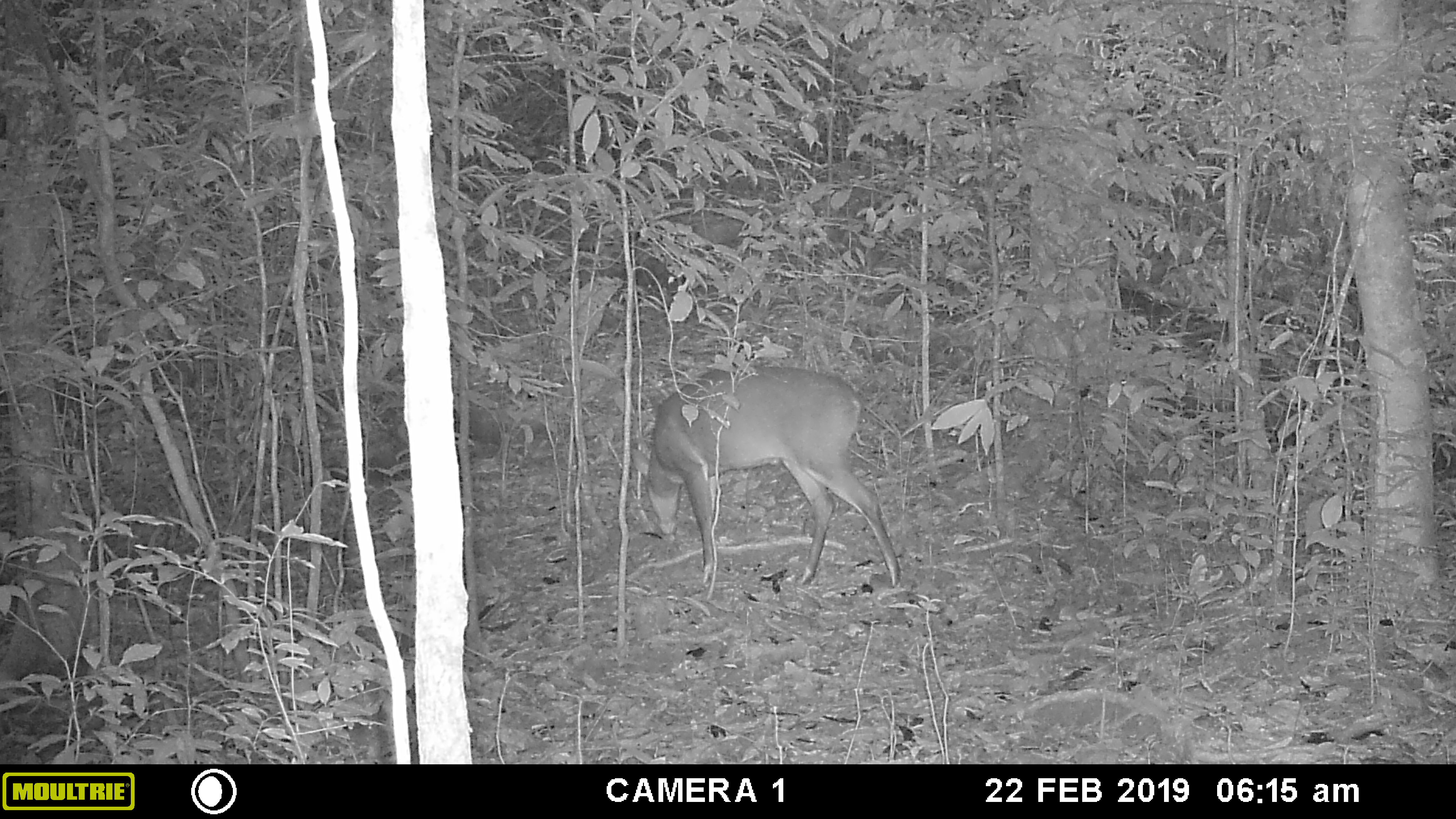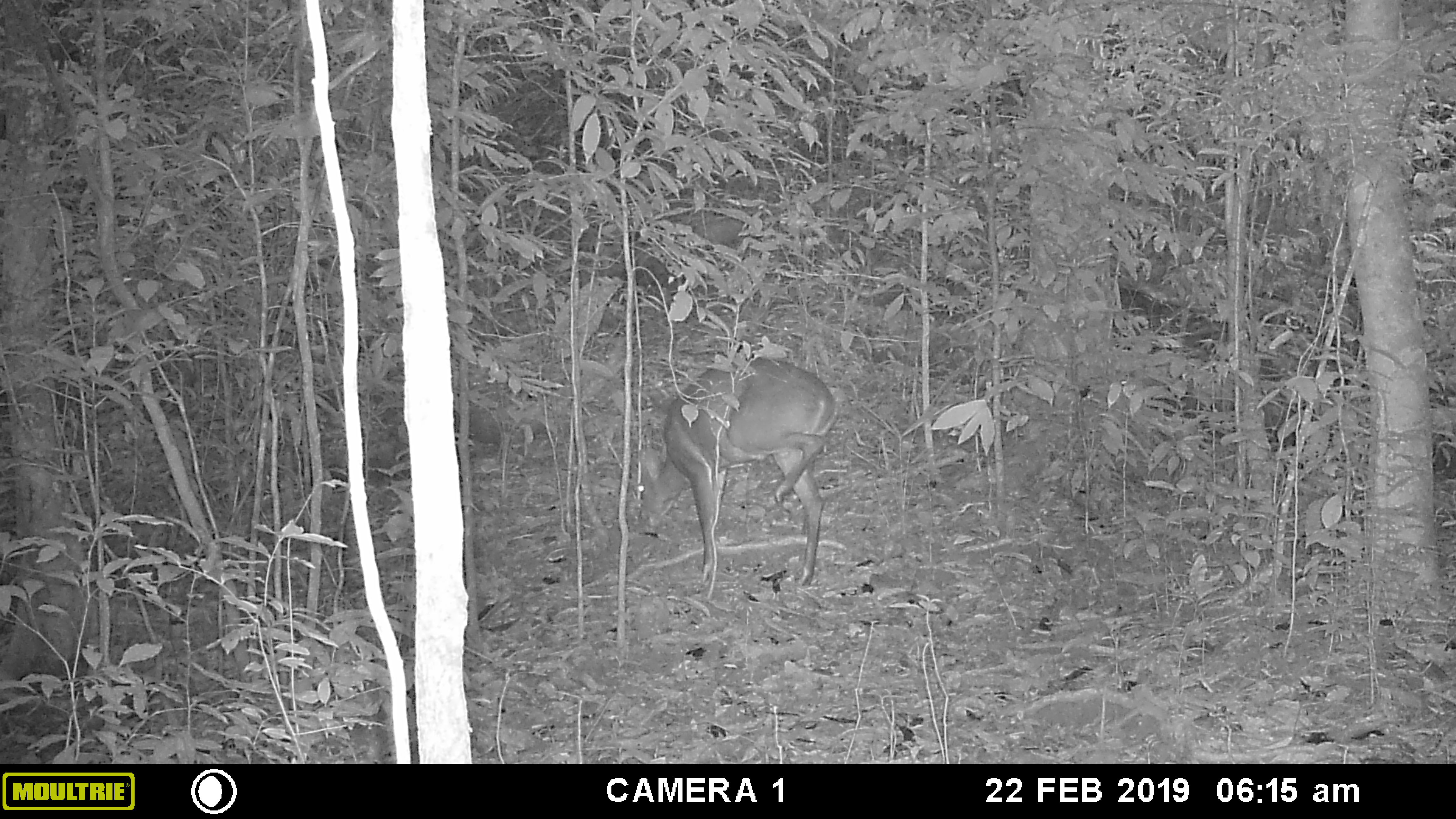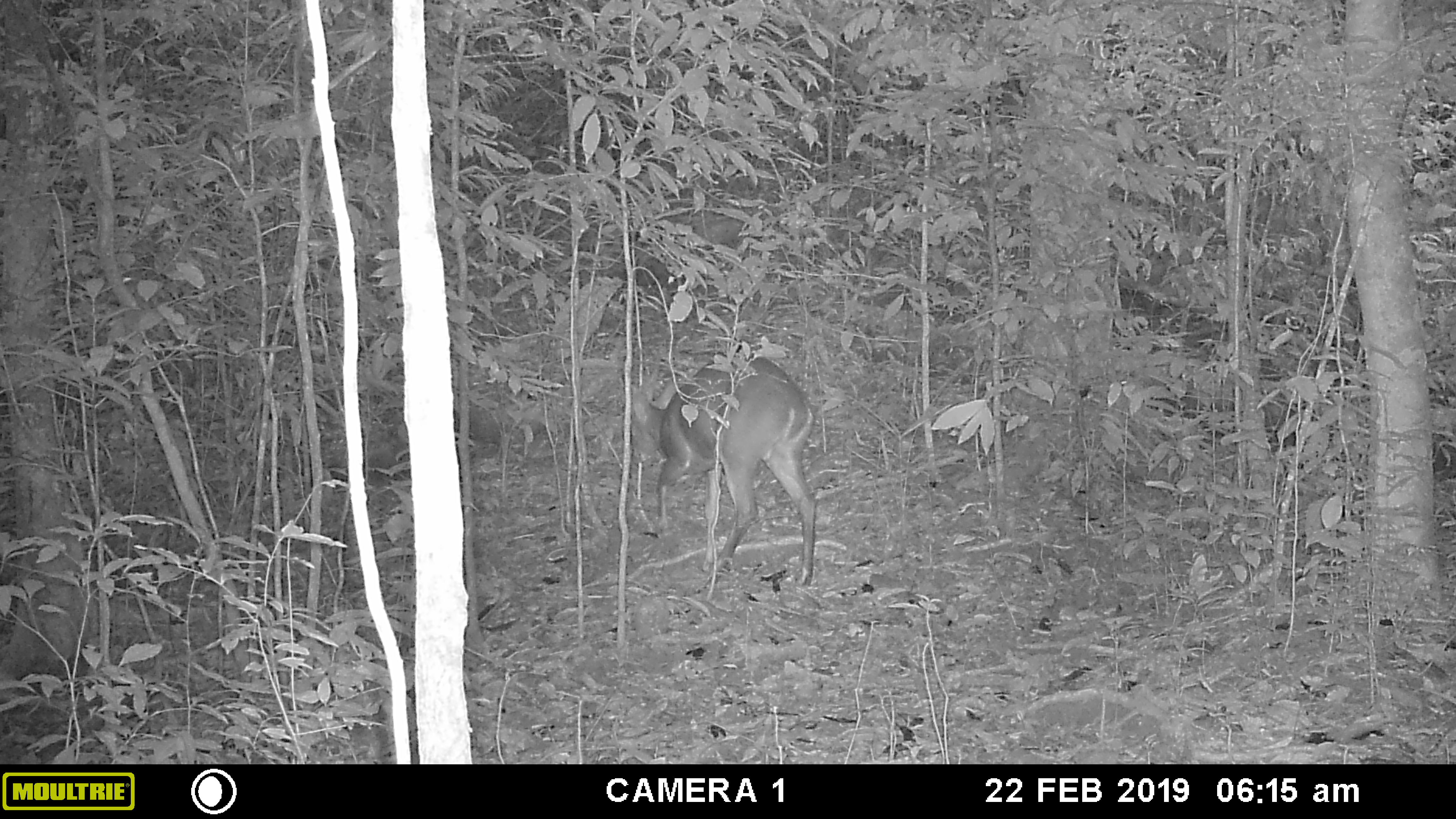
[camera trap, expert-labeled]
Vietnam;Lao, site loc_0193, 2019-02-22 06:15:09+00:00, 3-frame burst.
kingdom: Animalia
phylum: Chordata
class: Mammalia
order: Artiodactyla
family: Cervidae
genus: Muntiacus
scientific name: Muntiacus vuquangensis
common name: large-antlered muntjac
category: large antlered muntjac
Large antlered muntjac (large-antlered muntjac) (Muntiacus vuquangensis). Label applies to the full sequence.